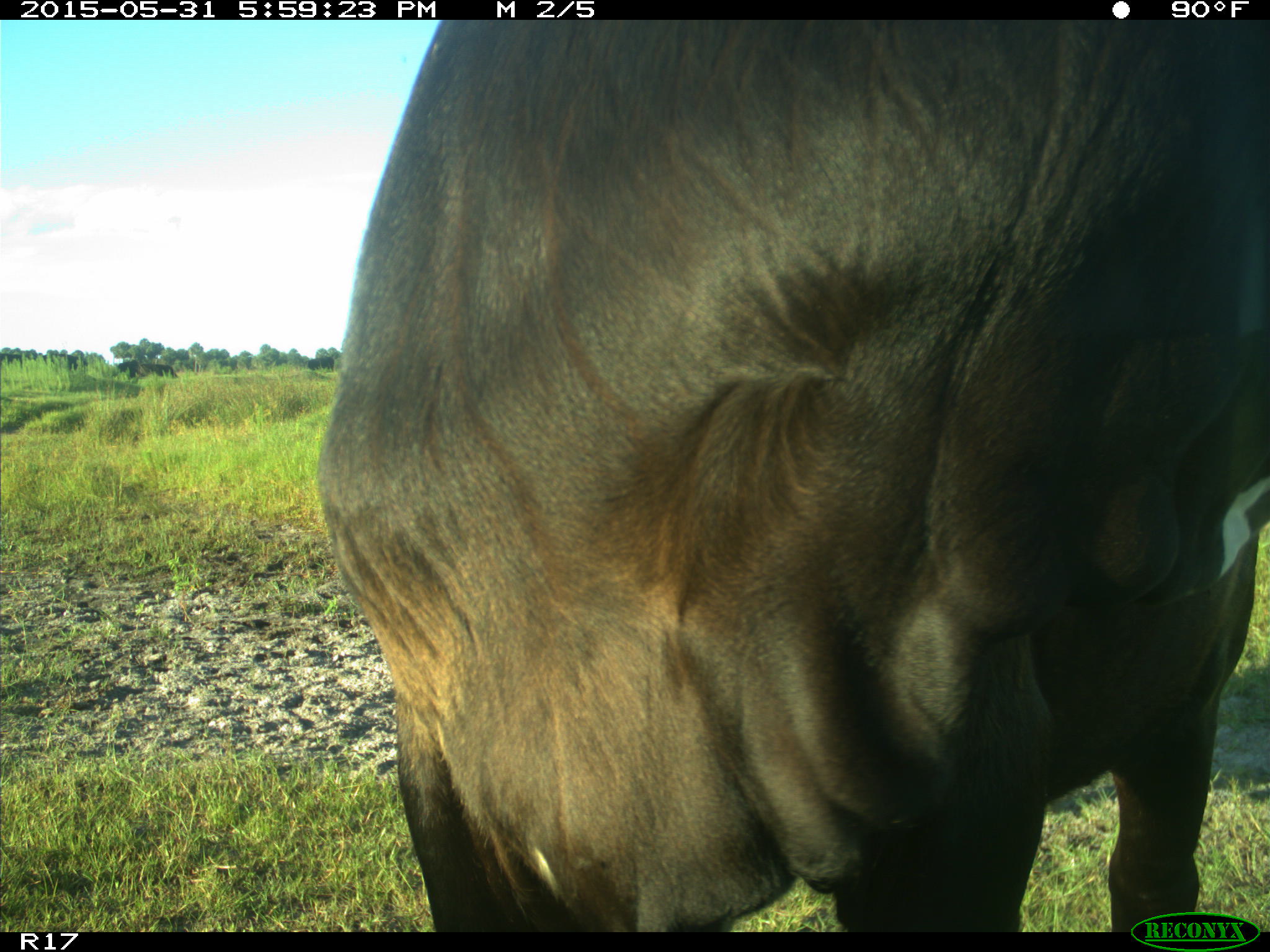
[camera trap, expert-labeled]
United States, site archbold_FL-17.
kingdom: Animalia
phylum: Chordata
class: Mammalia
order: Artiodactyla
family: Bovidae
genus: Bos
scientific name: Bos taurus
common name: domestic cow